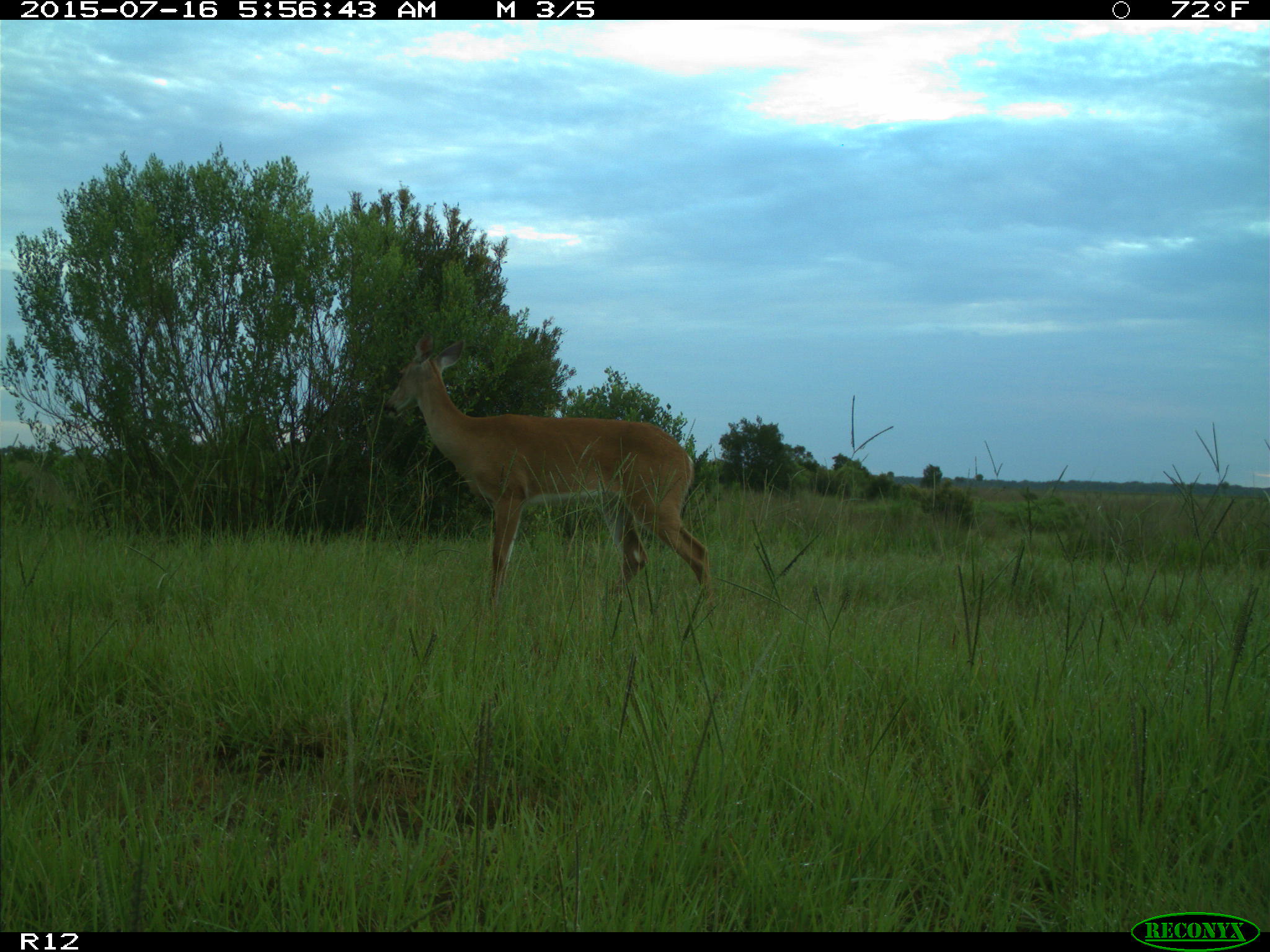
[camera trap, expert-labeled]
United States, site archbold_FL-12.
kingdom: Animalia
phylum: Chordata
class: Mammalia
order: Artiodactyla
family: Cervidae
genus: Odocoileus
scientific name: Odocoileus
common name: deer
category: unidentified deer